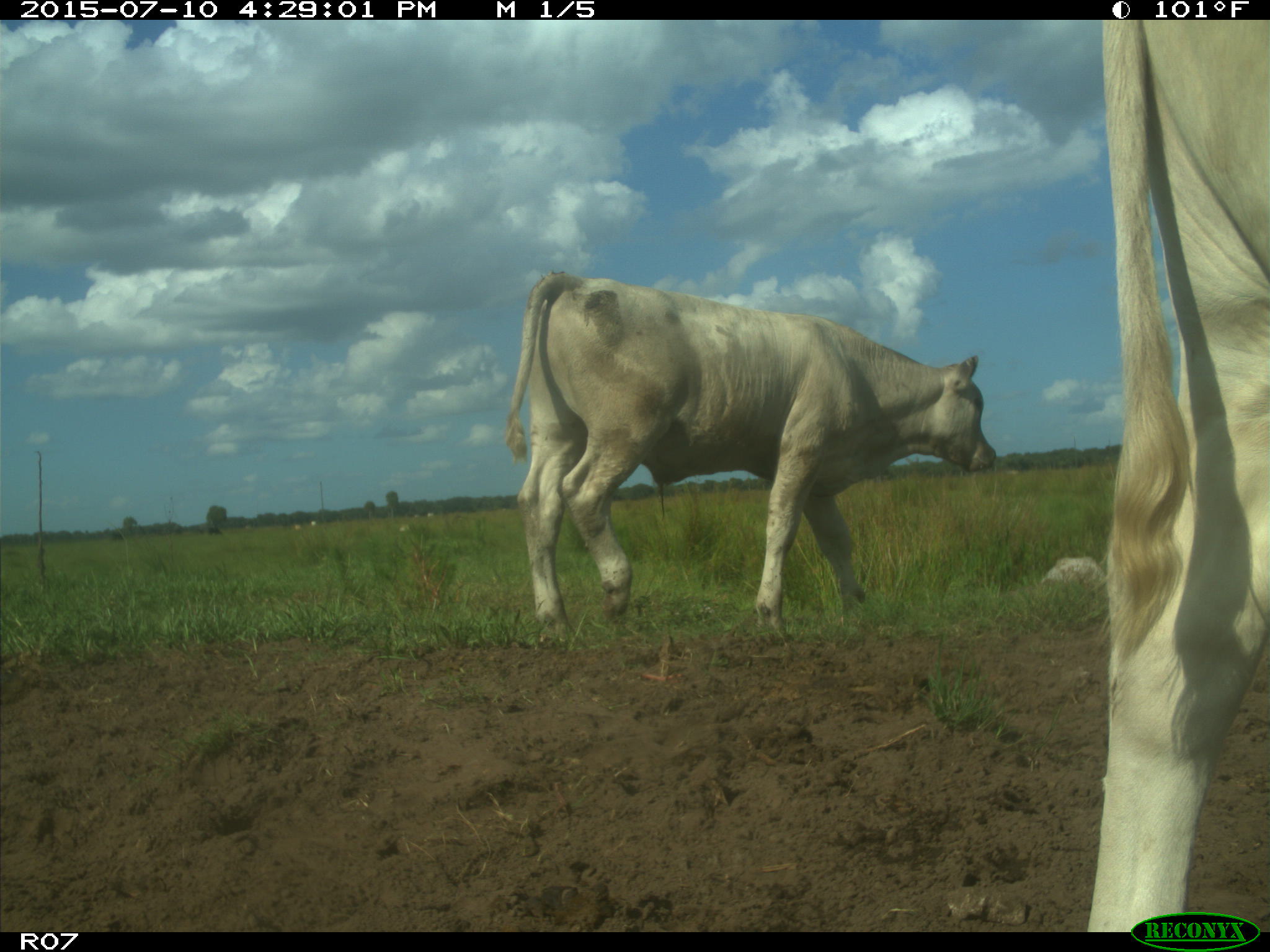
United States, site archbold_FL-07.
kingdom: Animalia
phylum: Chordata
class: Mammalia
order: Artiodactyla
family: Bovidae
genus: Bos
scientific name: Bos taurus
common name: domestic cow